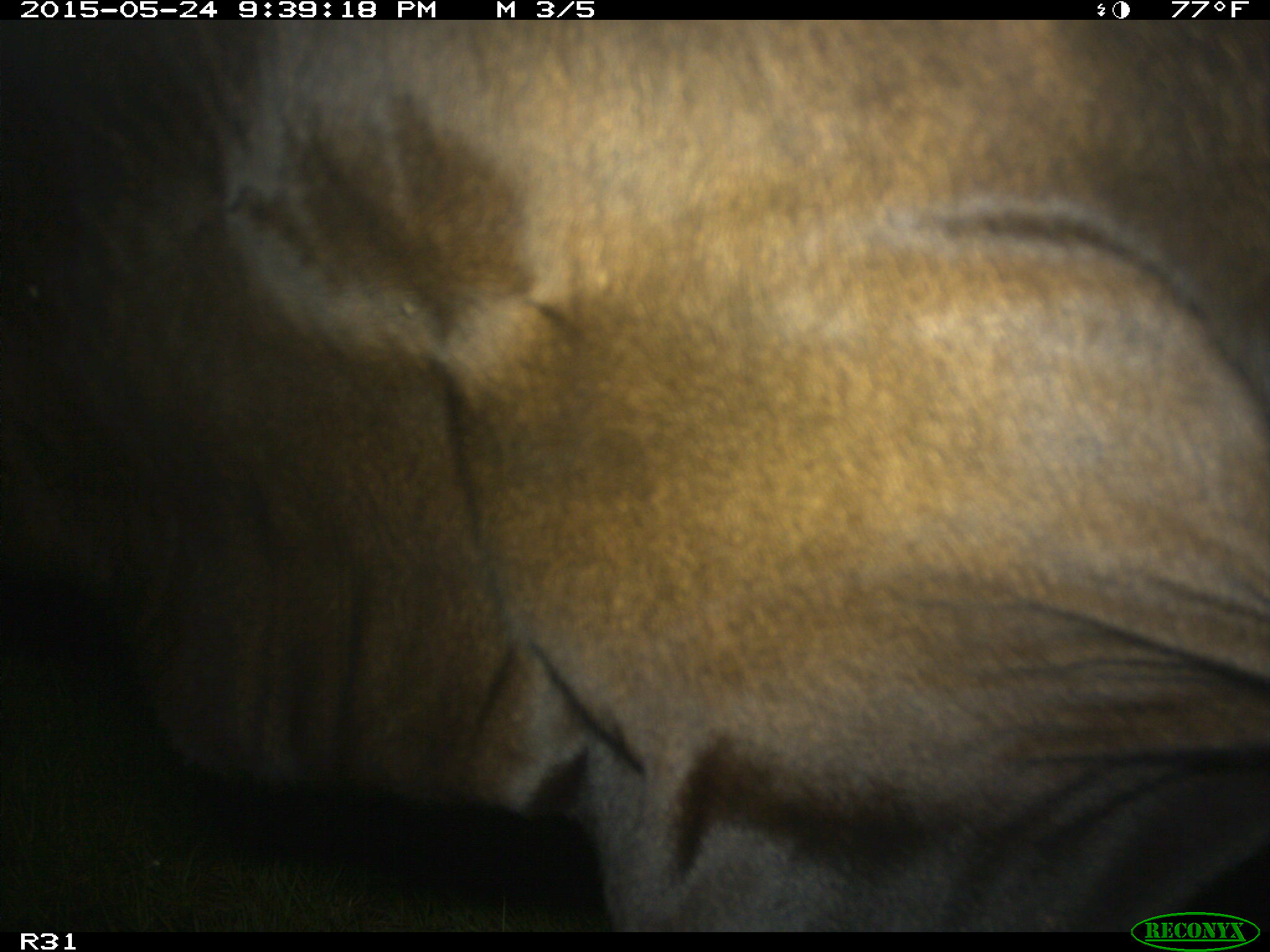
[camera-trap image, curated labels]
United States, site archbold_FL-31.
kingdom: Animalia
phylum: Chordata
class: Mammalia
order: Artiodactyla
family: Bovidae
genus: Bos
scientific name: Bos taurus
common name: domestic cow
Bos taurus (domestic cow).